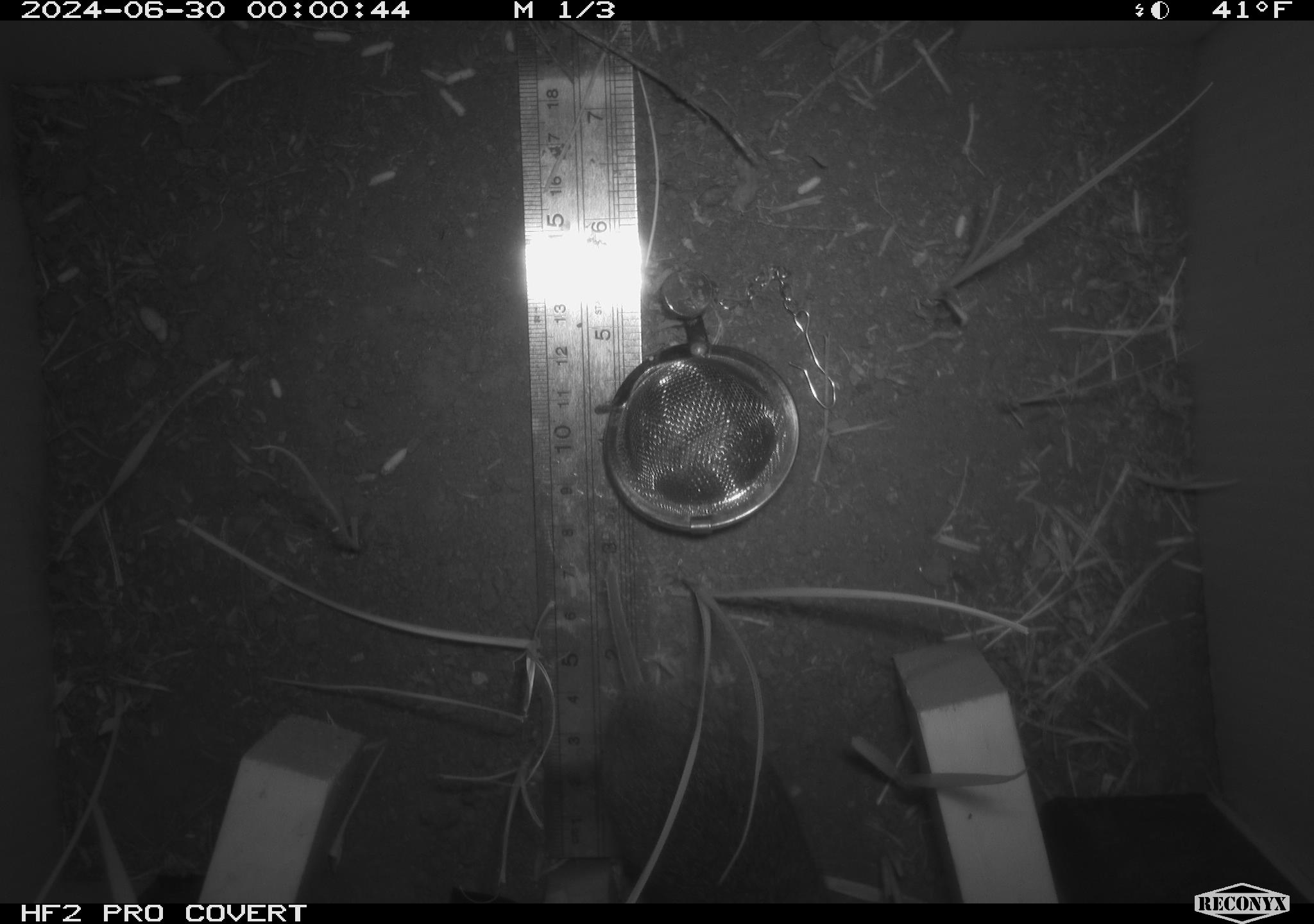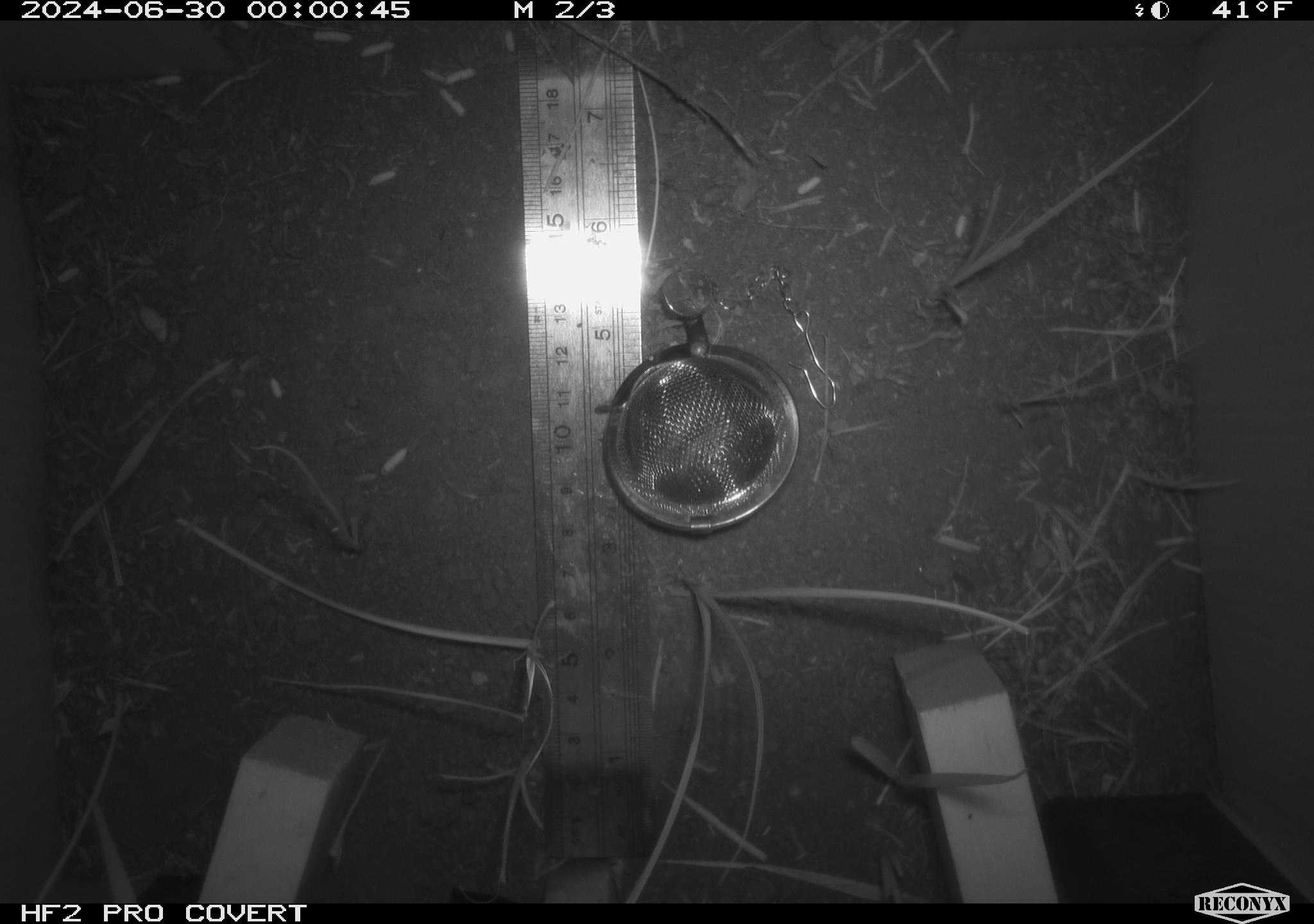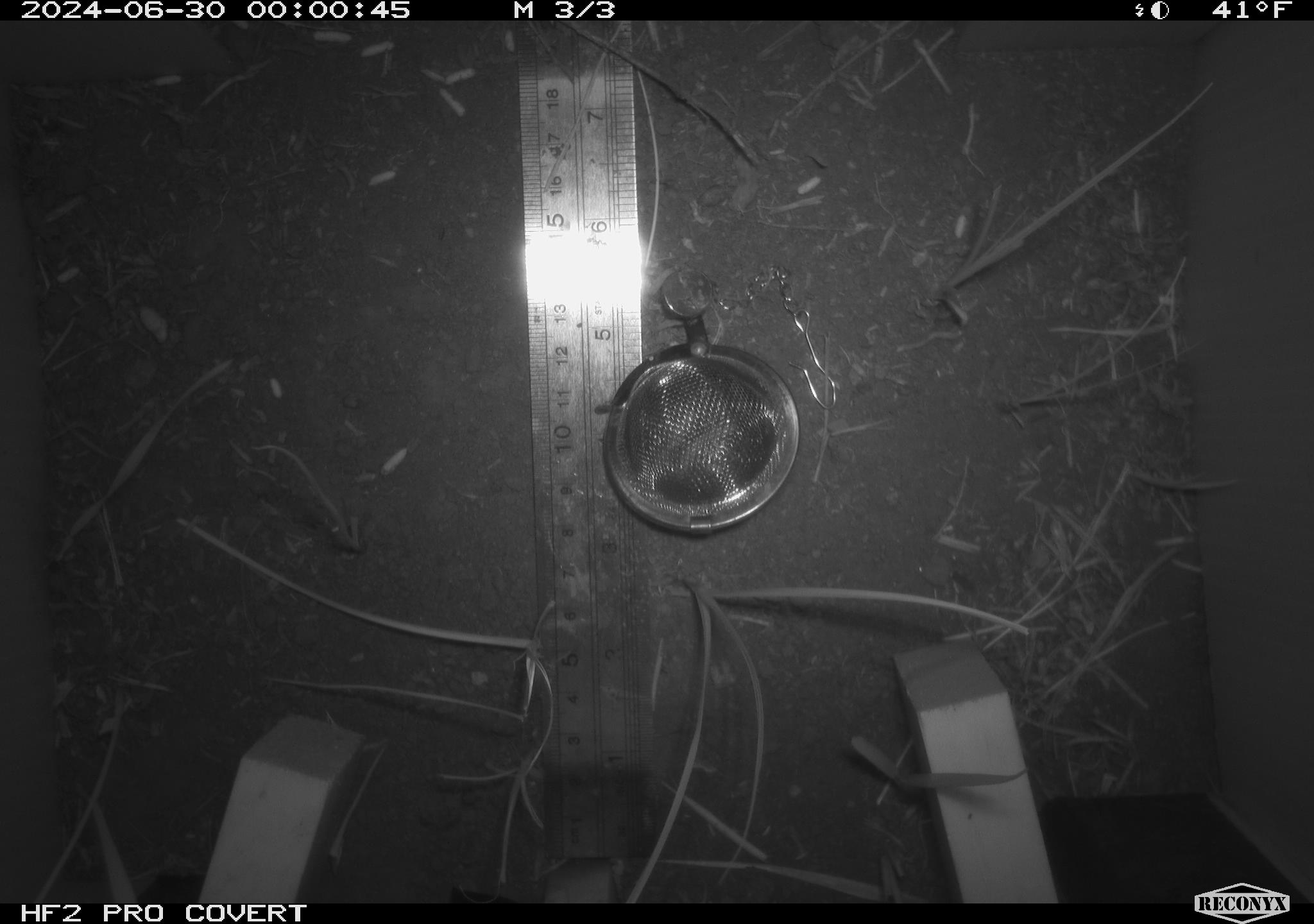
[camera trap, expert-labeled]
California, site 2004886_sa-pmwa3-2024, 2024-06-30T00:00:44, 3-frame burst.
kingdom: Animalia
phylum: Chordata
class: Mammalia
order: Rodentia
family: Cricetidae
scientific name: Arvicolinae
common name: voles, lemmings, and muskrats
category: arvicolinae subfamily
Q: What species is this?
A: Arvicolinae subfamily (voles, lemmings, and muskrats) (Arvicolinae).